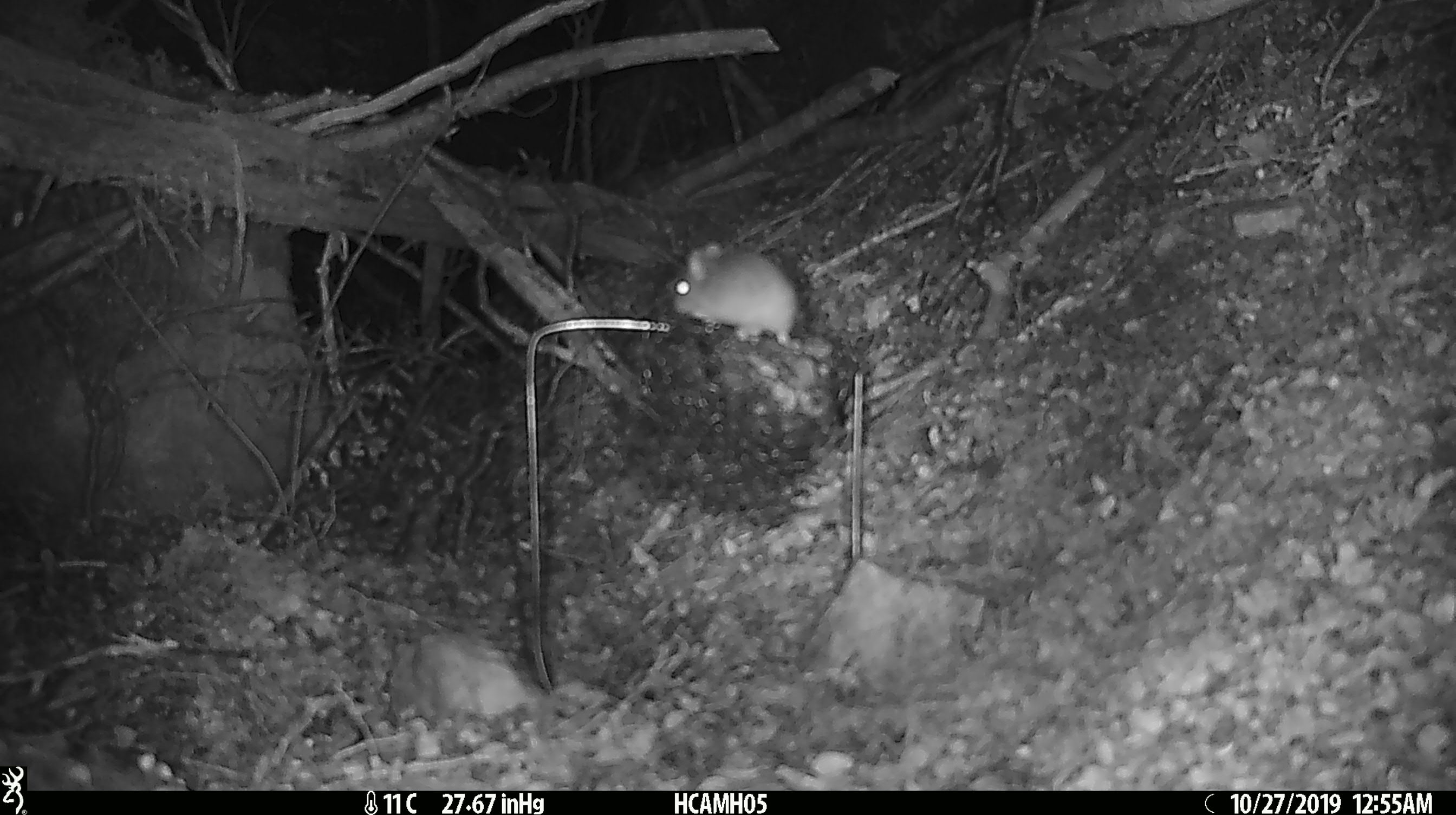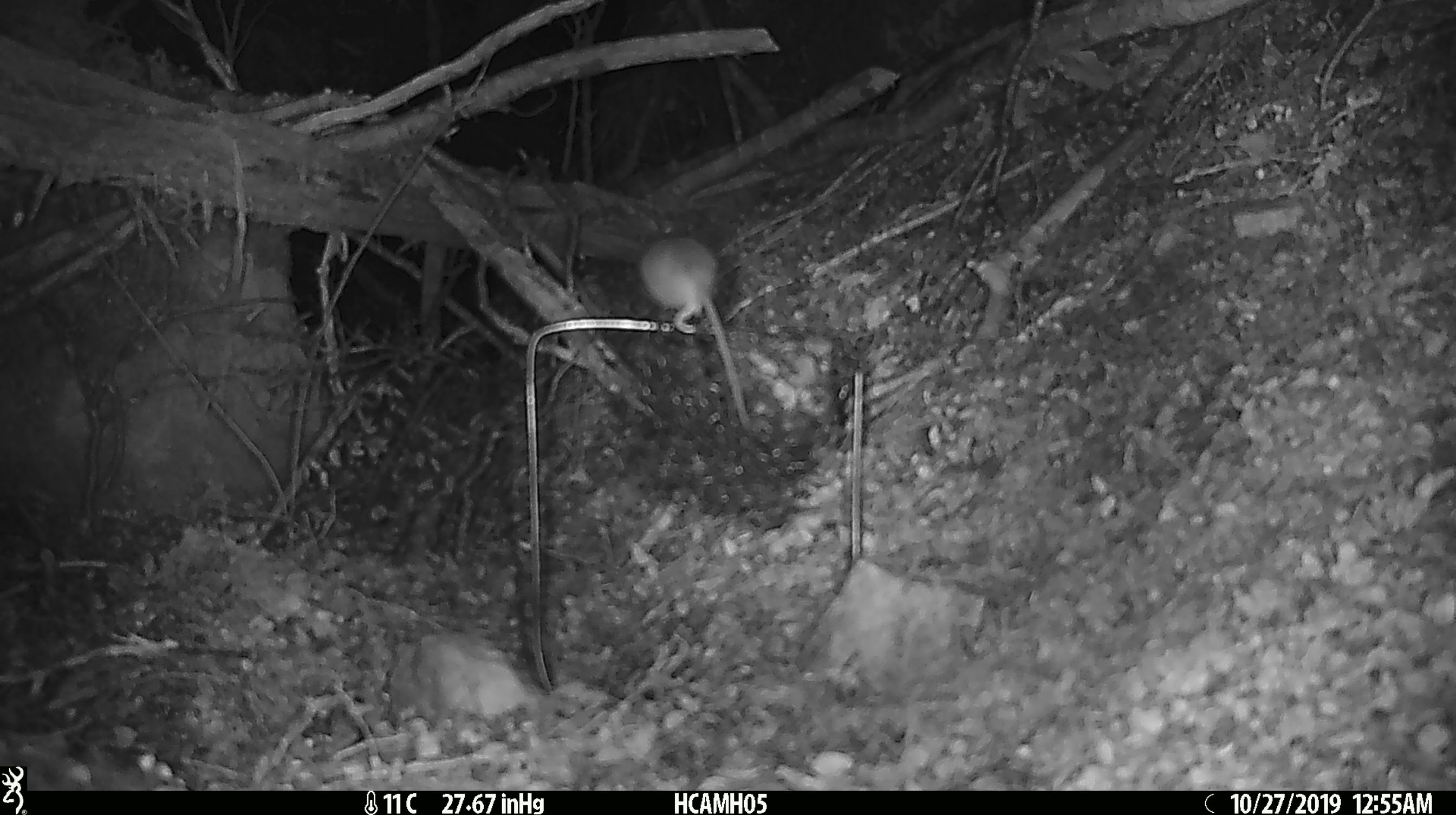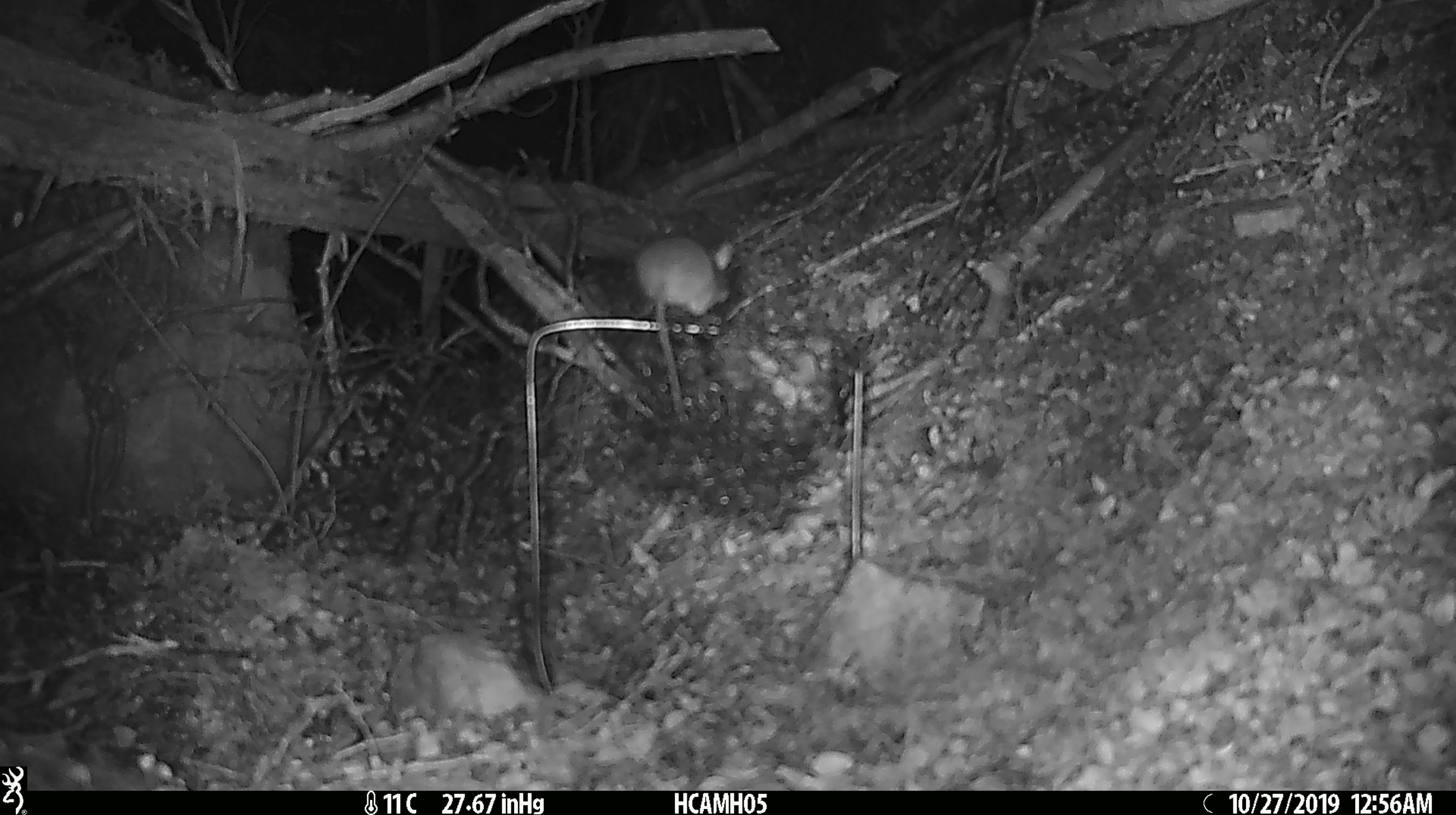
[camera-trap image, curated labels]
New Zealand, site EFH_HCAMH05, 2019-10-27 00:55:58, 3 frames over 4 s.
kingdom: Animalia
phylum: Chordata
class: Mammalia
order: Rodentia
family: Muridae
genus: Mus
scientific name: Mus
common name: mouse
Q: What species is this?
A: Mouse (Mus).